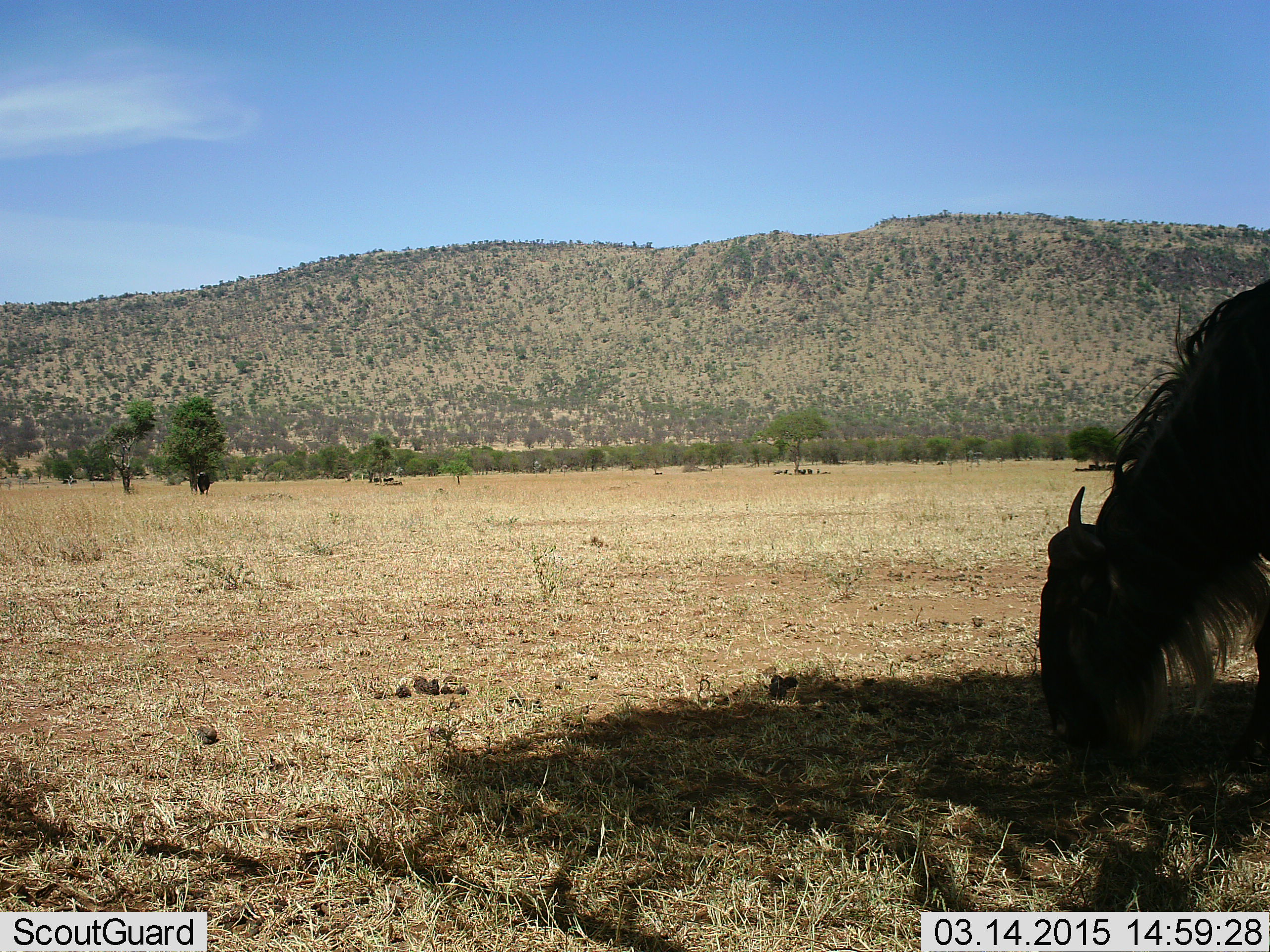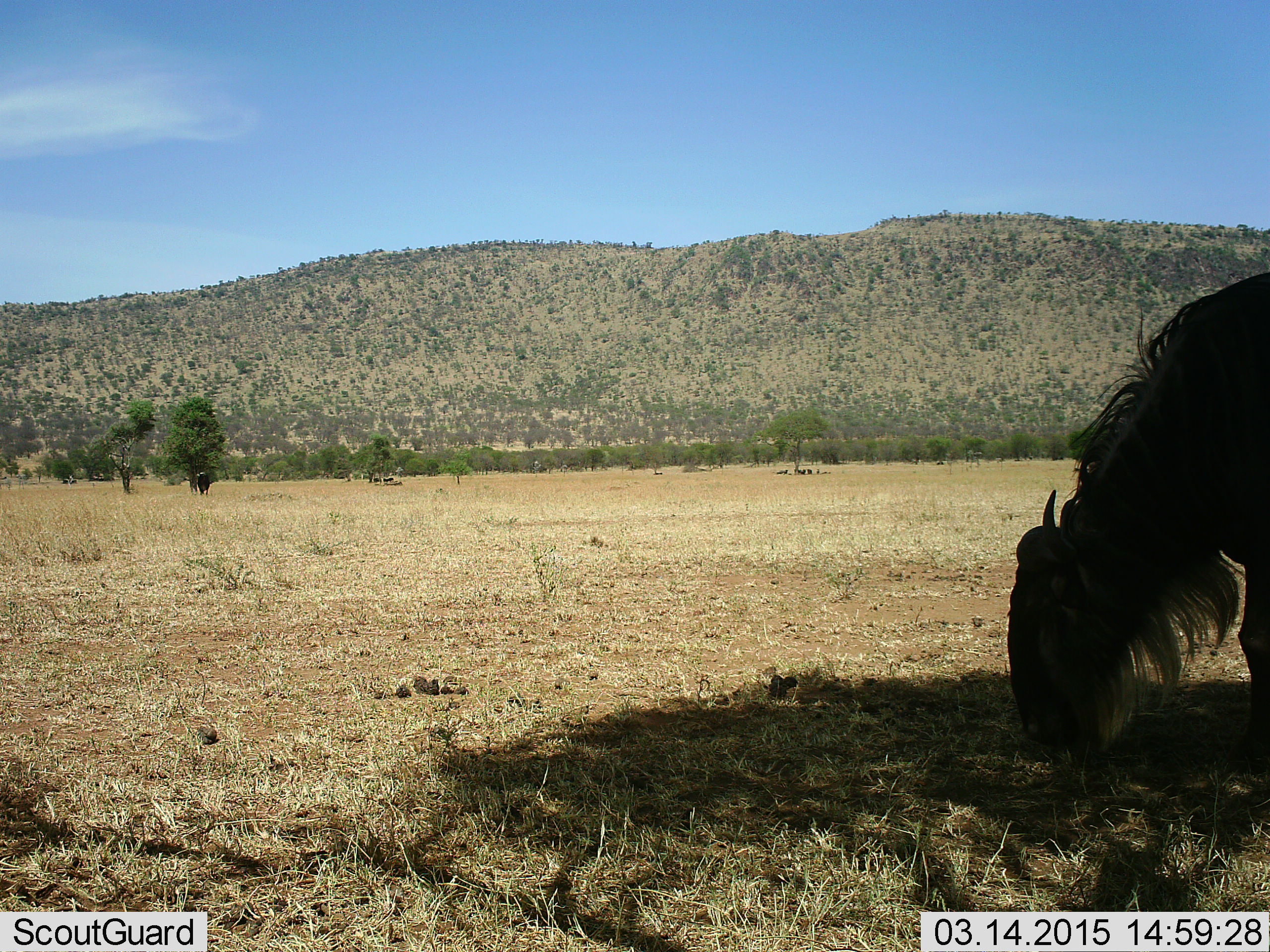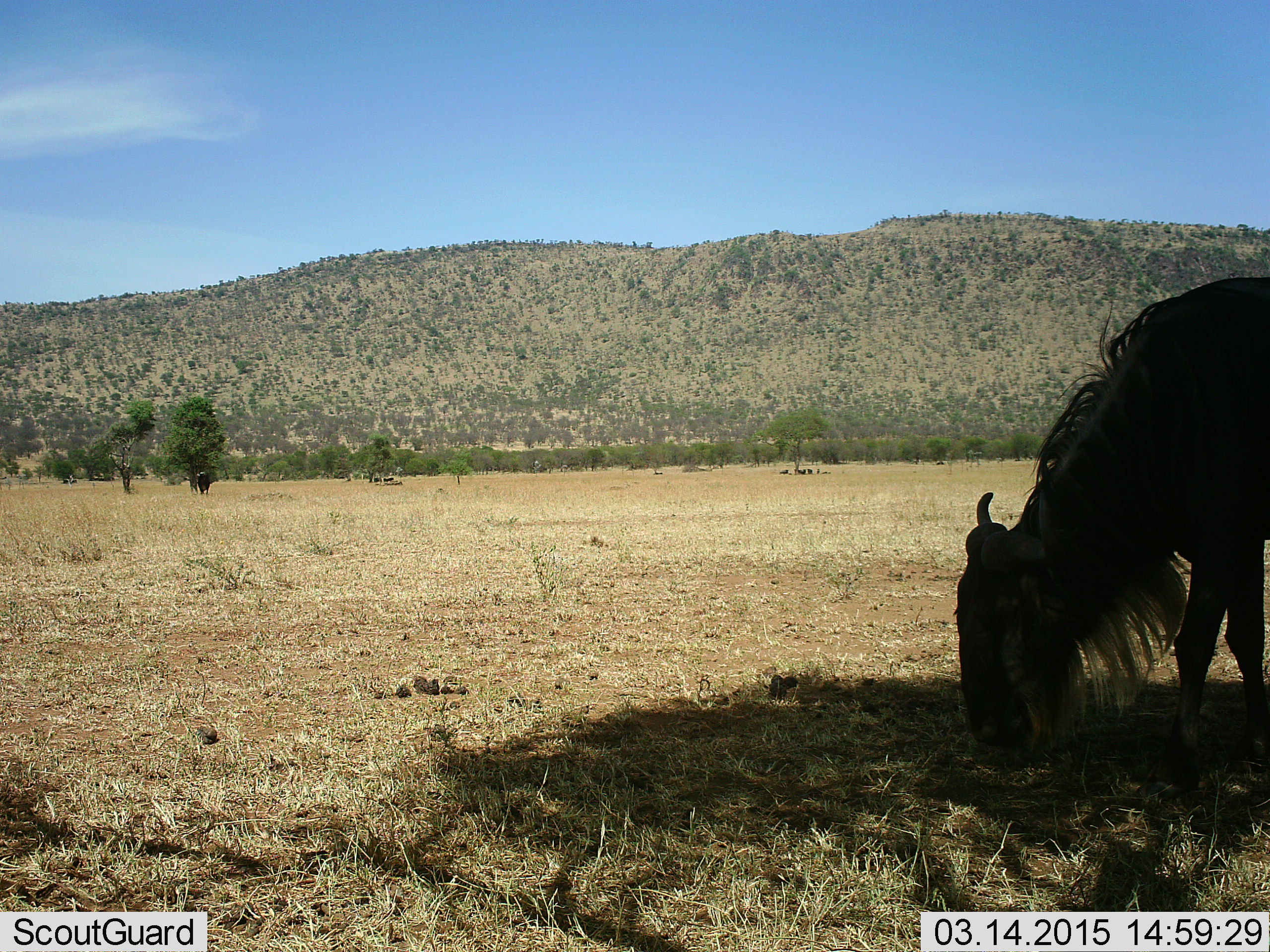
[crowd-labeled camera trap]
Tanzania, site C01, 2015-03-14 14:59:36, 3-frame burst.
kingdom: Animalia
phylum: Chordata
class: Mammalia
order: Artiodactyla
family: Bovidae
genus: Connochaetes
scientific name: Connochaetes taurinus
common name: blue wildebeest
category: wildebeest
Wildebeest (blue wildebeest) (Connochaetes taurinus), count 1. Behavior (volunteer vote fractions): standing 20%, resting 0%, moving 10%, interacting 0%. Young present (vote fraction): 0%. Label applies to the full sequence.